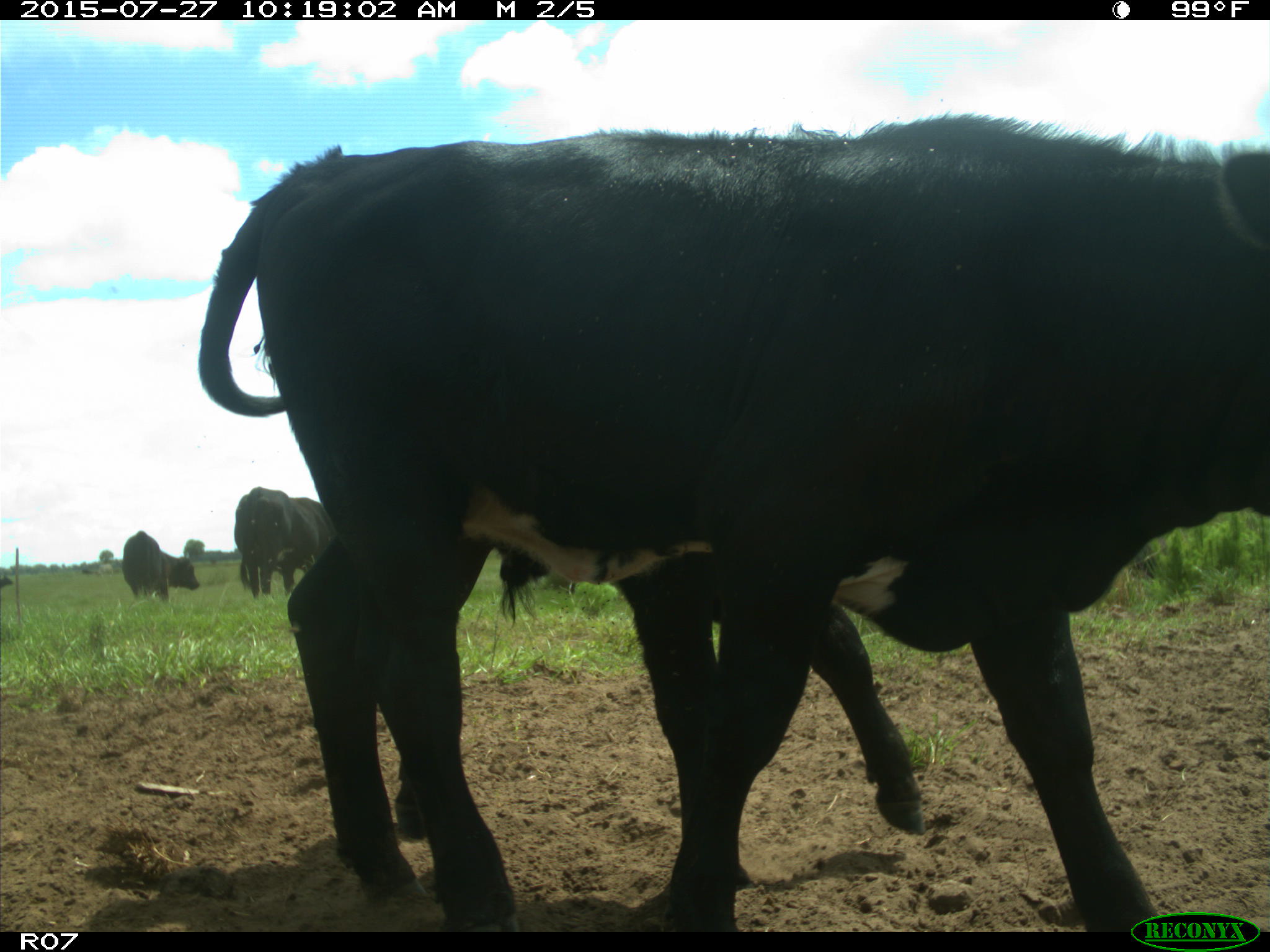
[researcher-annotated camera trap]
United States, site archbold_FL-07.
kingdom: Animalia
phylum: Chordata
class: Mammalia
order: Artiodactyla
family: Bovidae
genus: Bos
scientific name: Bos taurus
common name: domestic cow